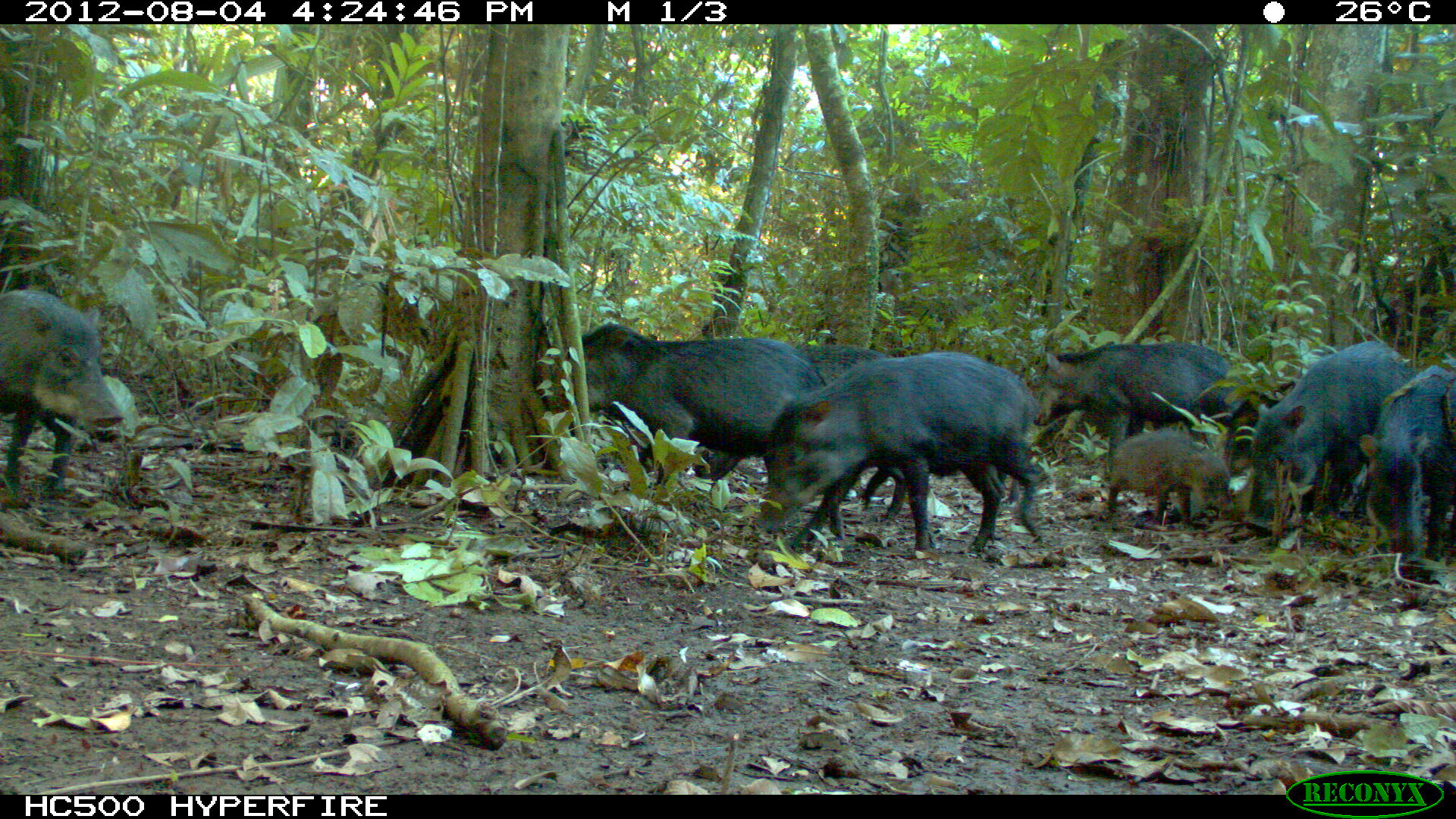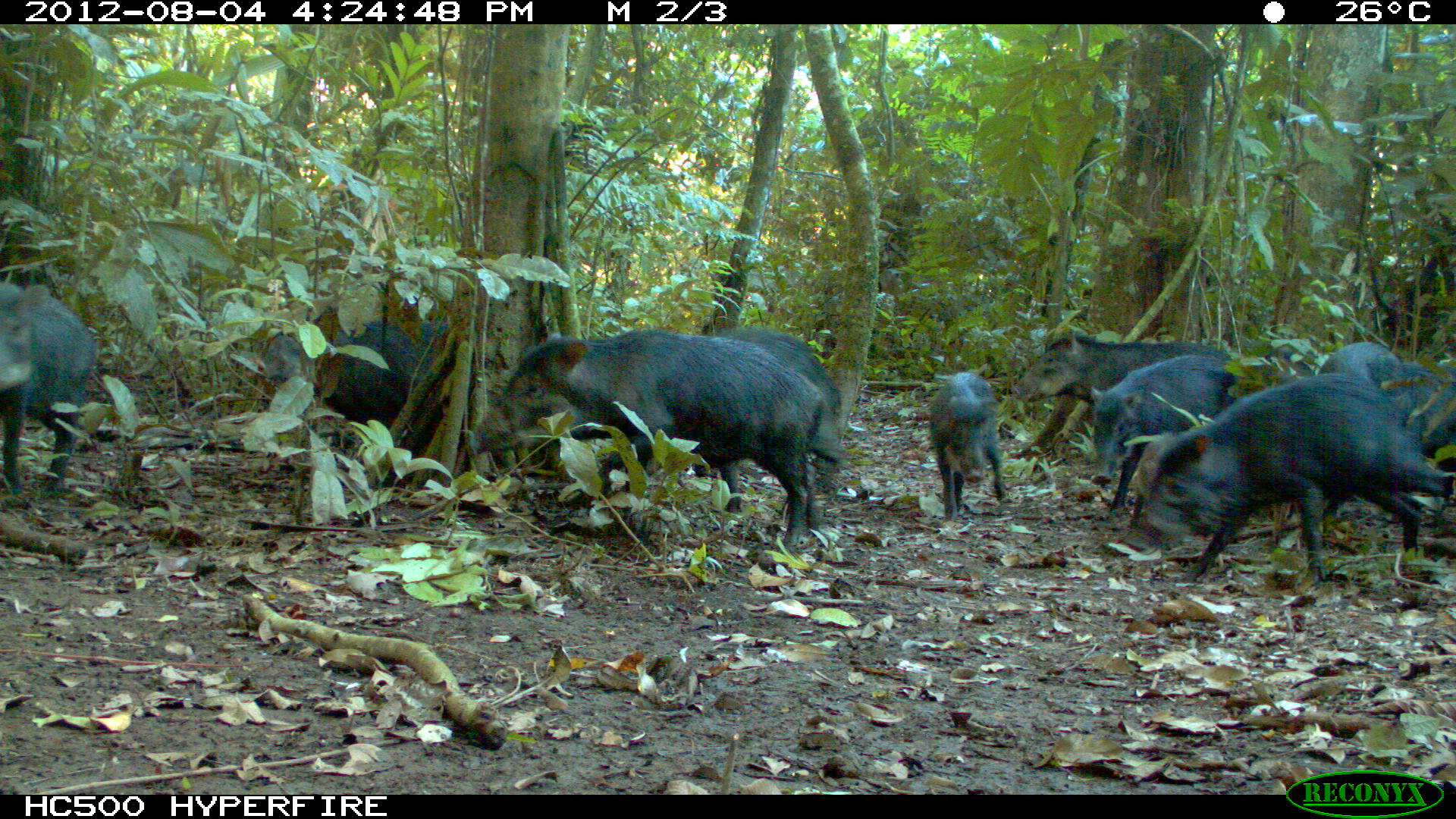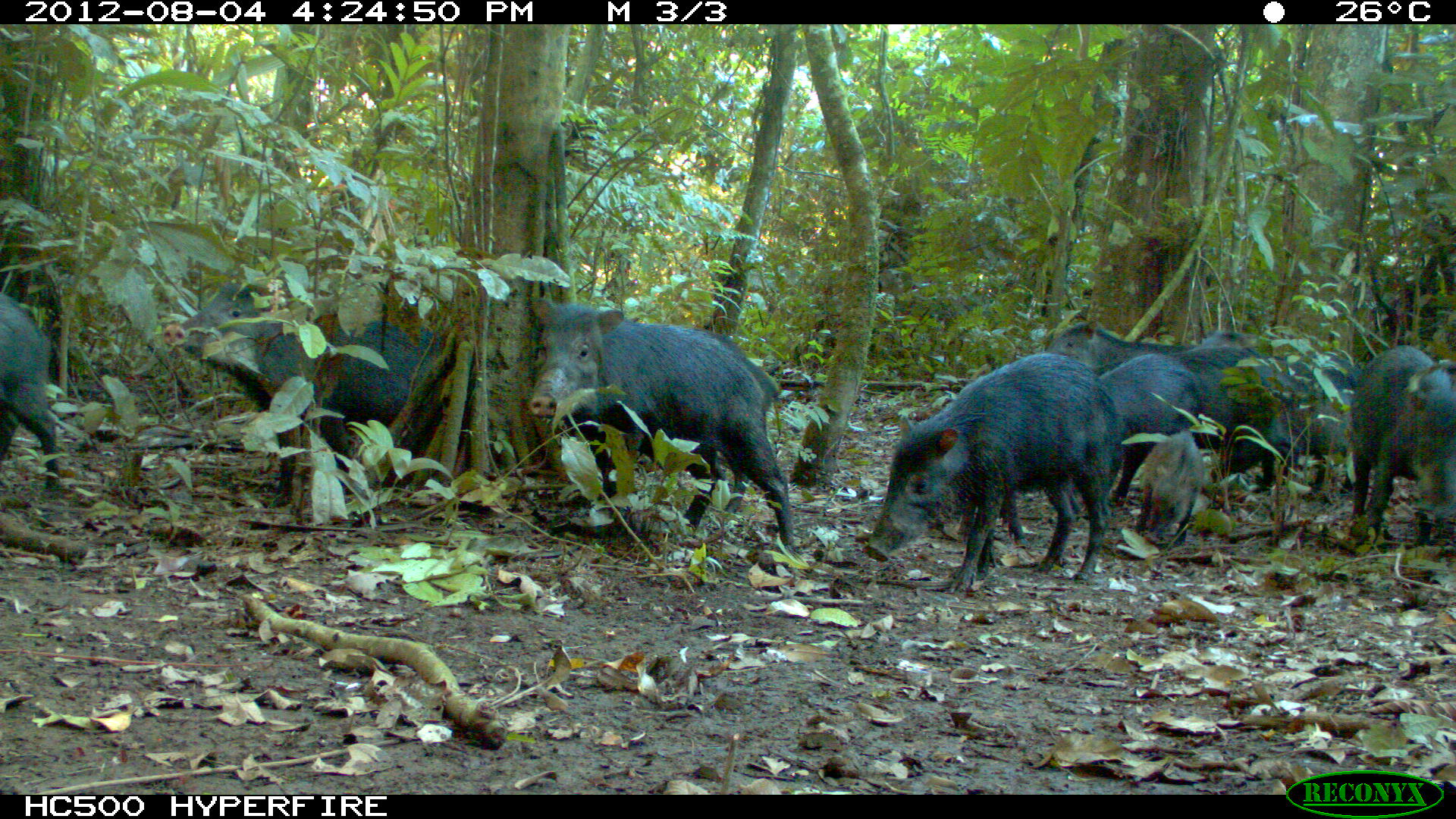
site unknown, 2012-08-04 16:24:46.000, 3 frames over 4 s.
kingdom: Animalia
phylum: Chordata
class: Mammalia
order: Artiodactyla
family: Tayassuidae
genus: Tayassu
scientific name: Tayassu pecari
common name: white-lipped peccary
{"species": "Tayassu pecari (white-lipped peccary)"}